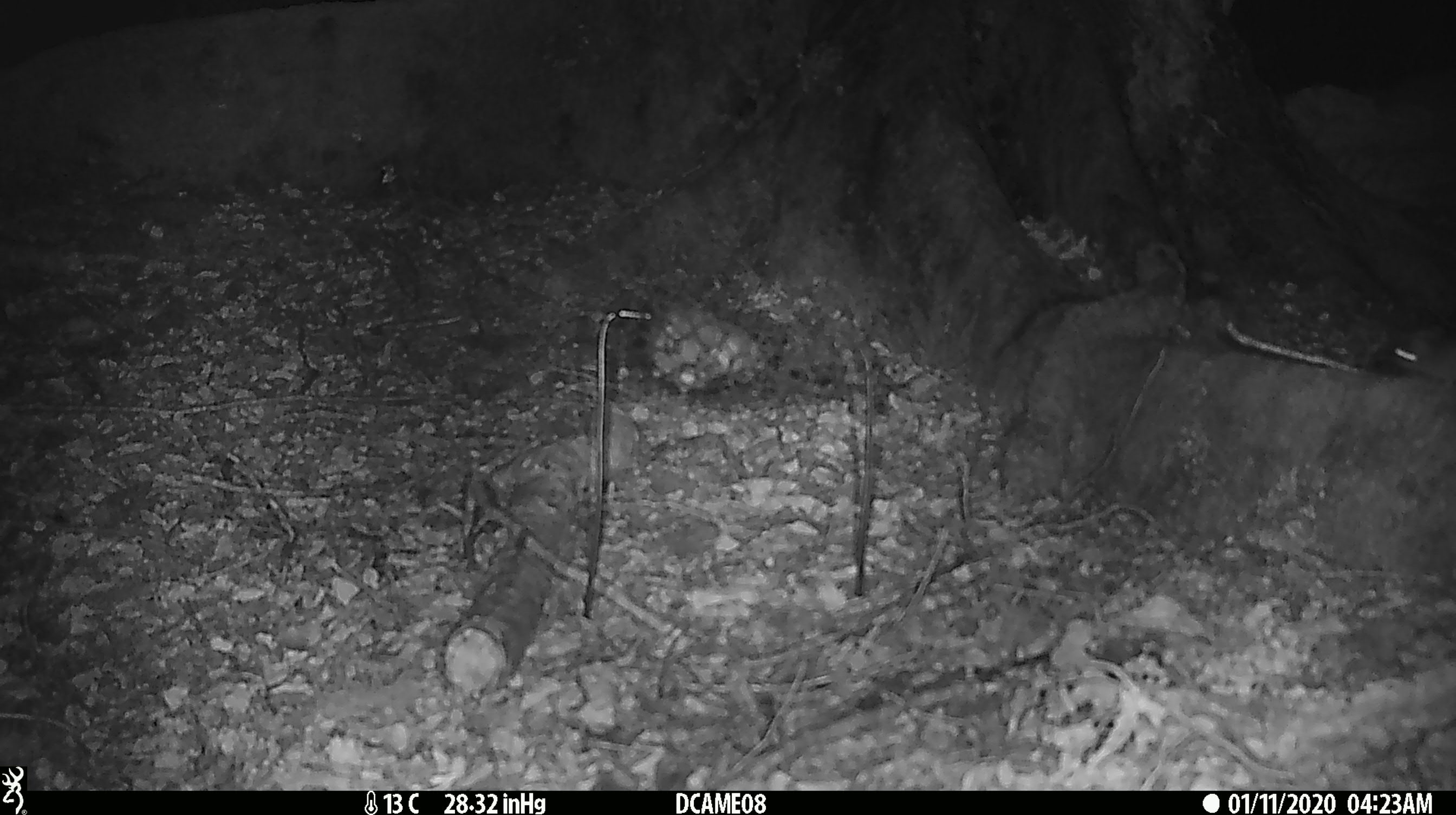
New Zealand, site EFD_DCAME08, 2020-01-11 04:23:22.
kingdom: Animalia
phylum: Chordata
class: Mammalia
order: Rodentia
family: Muridae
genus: Mus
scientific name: Mus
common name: mouse